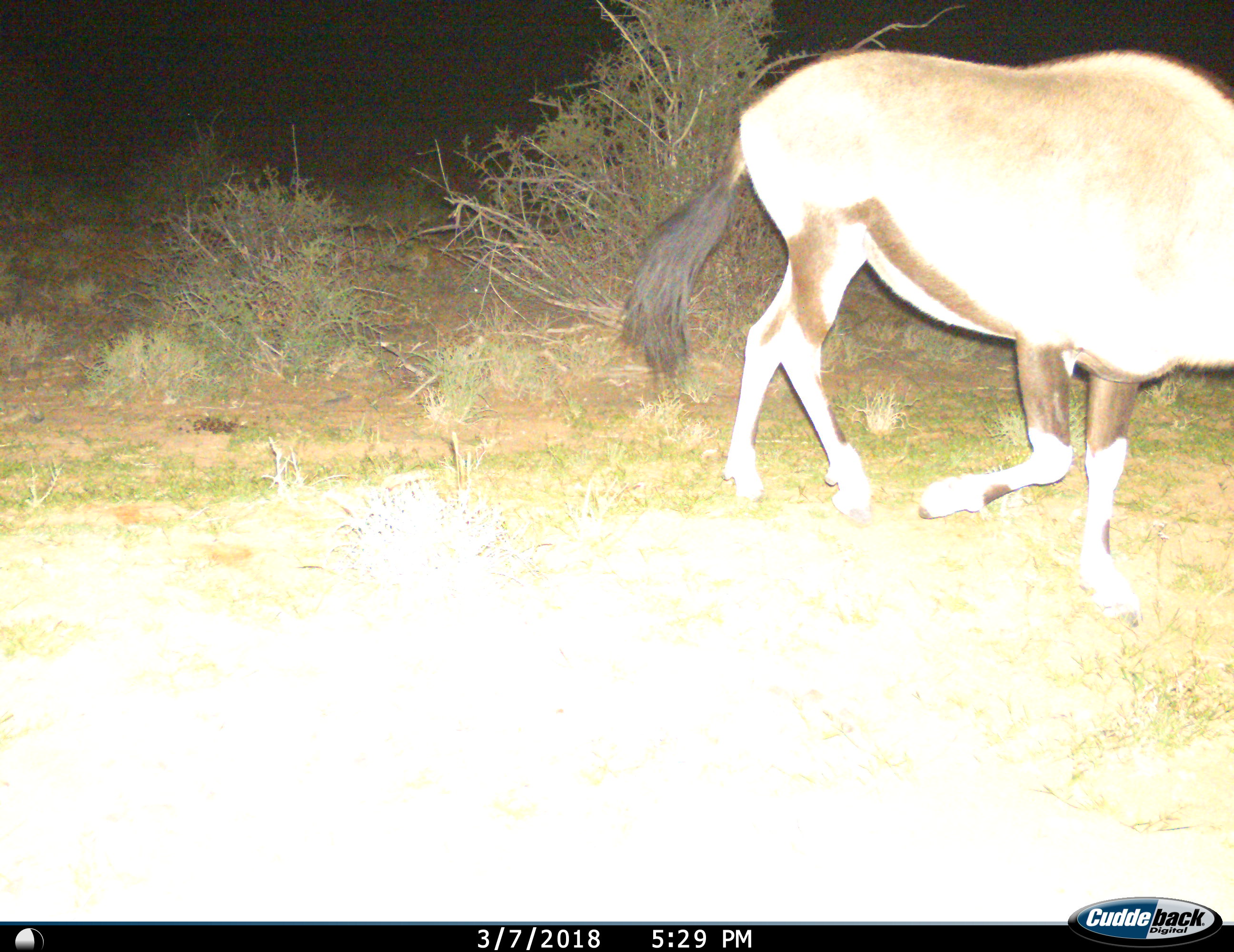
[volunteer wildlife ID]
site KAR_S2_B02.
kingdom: Animalia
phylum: Chordata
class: Mammalia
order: Artiodactyla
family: Bovidae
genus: Oryx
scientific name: Oryx gazella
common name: gemsbok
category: oryx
Oryx (gemsbok) (Oryx gazella), count 1. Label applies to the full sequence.